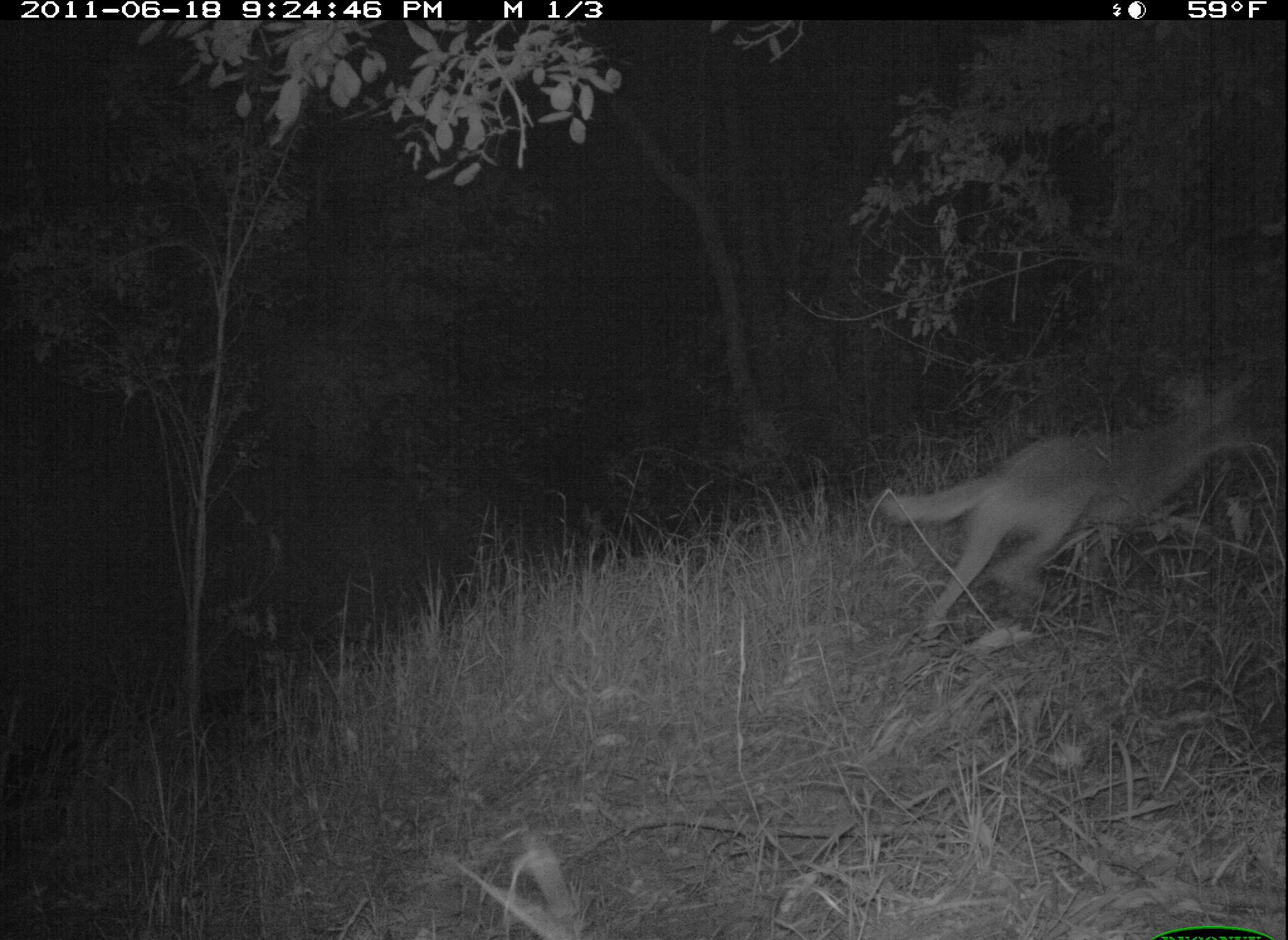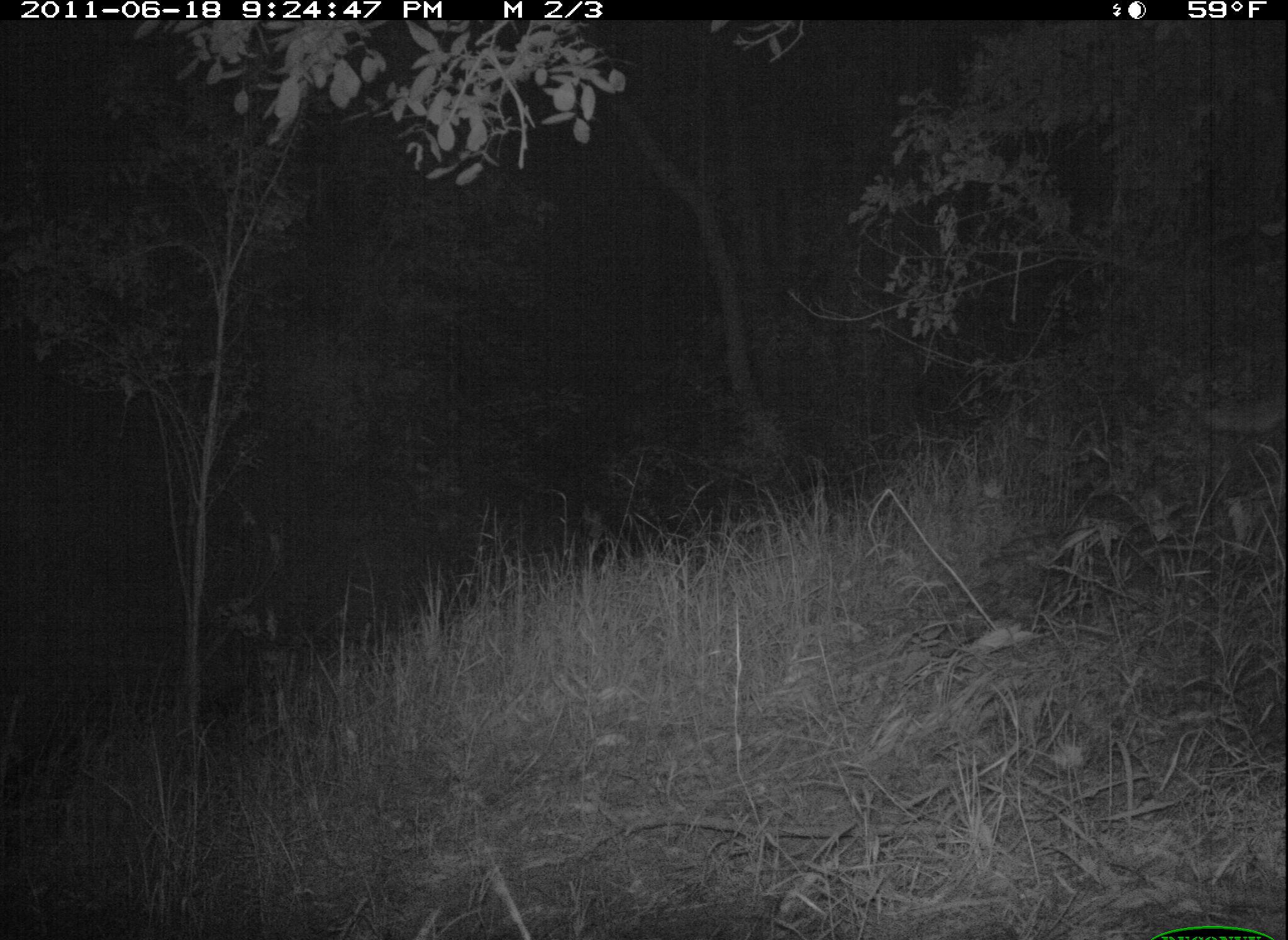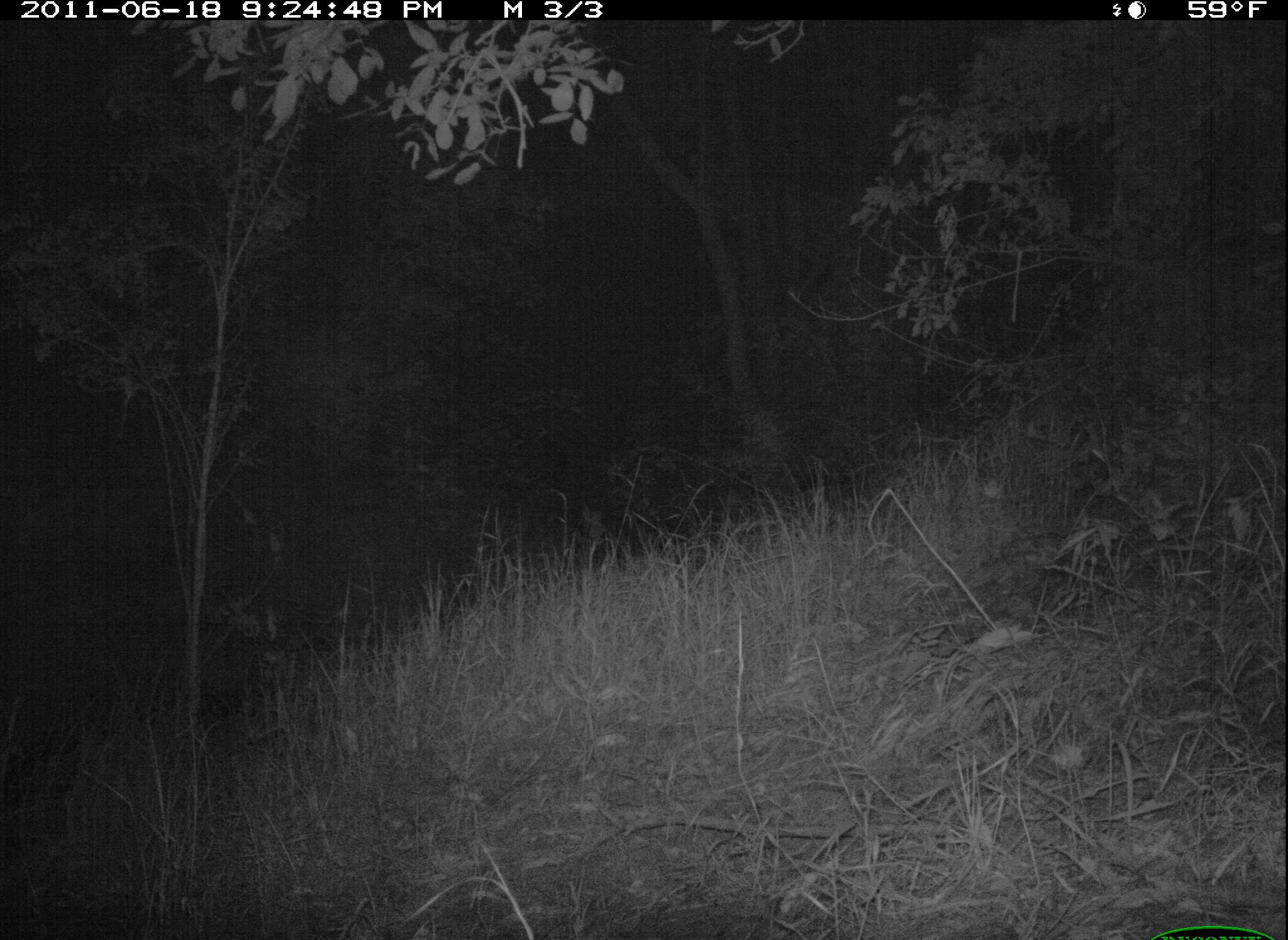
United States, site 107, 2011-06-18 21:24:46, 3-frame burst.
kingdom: Animalia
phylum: Chordata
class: Mammalia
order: Carnivora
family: Canidae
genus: Canis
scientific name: Canis latrans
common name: coyote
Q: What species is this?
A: Coyote (Canis latrans).